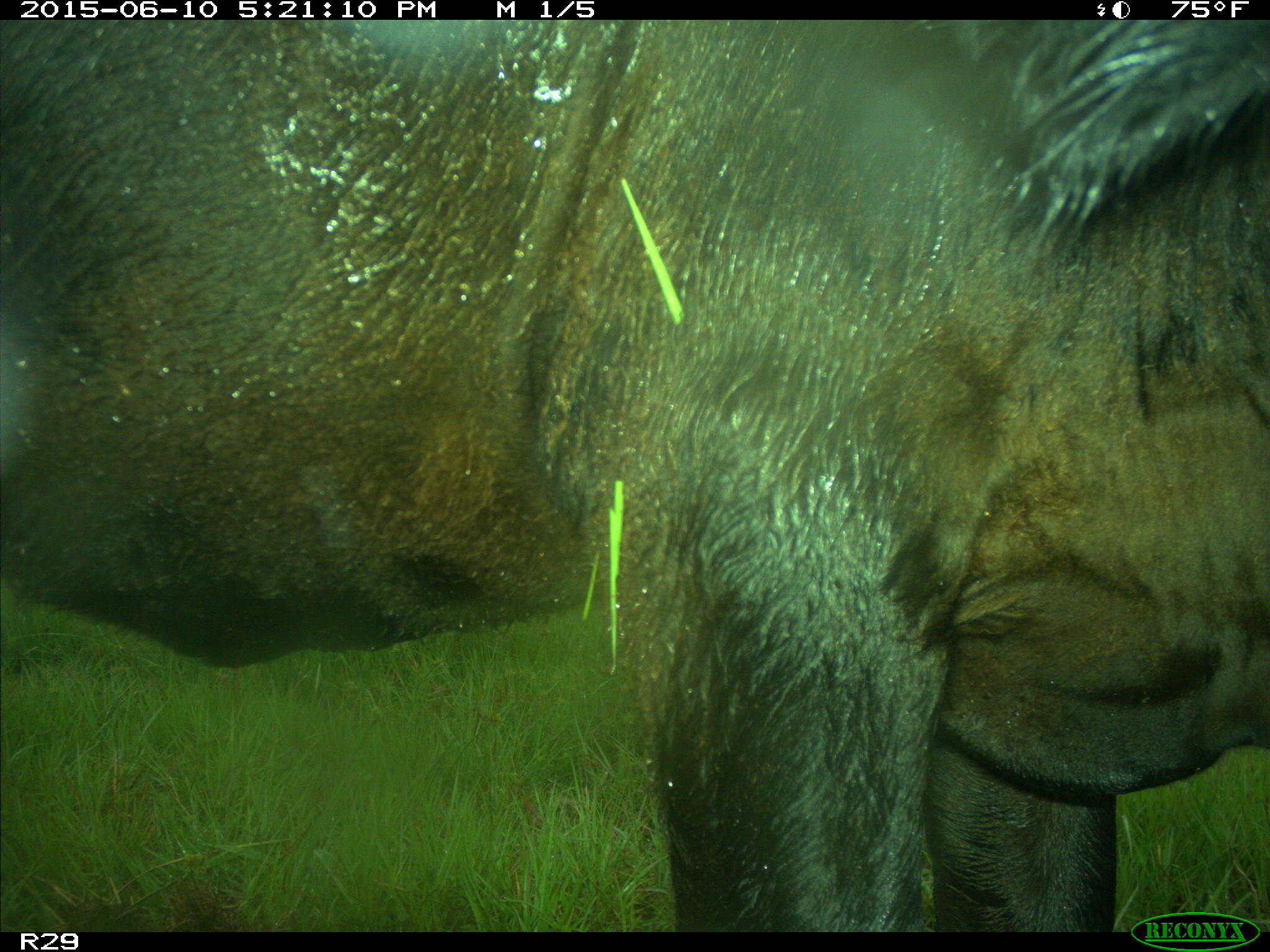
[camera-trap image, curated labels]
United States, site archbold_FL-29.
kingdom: Animalia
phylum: Chordata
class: Mammalia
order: Artiodactyla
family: Bovidae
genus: Bos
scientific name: Bos taurus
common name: domestic cow